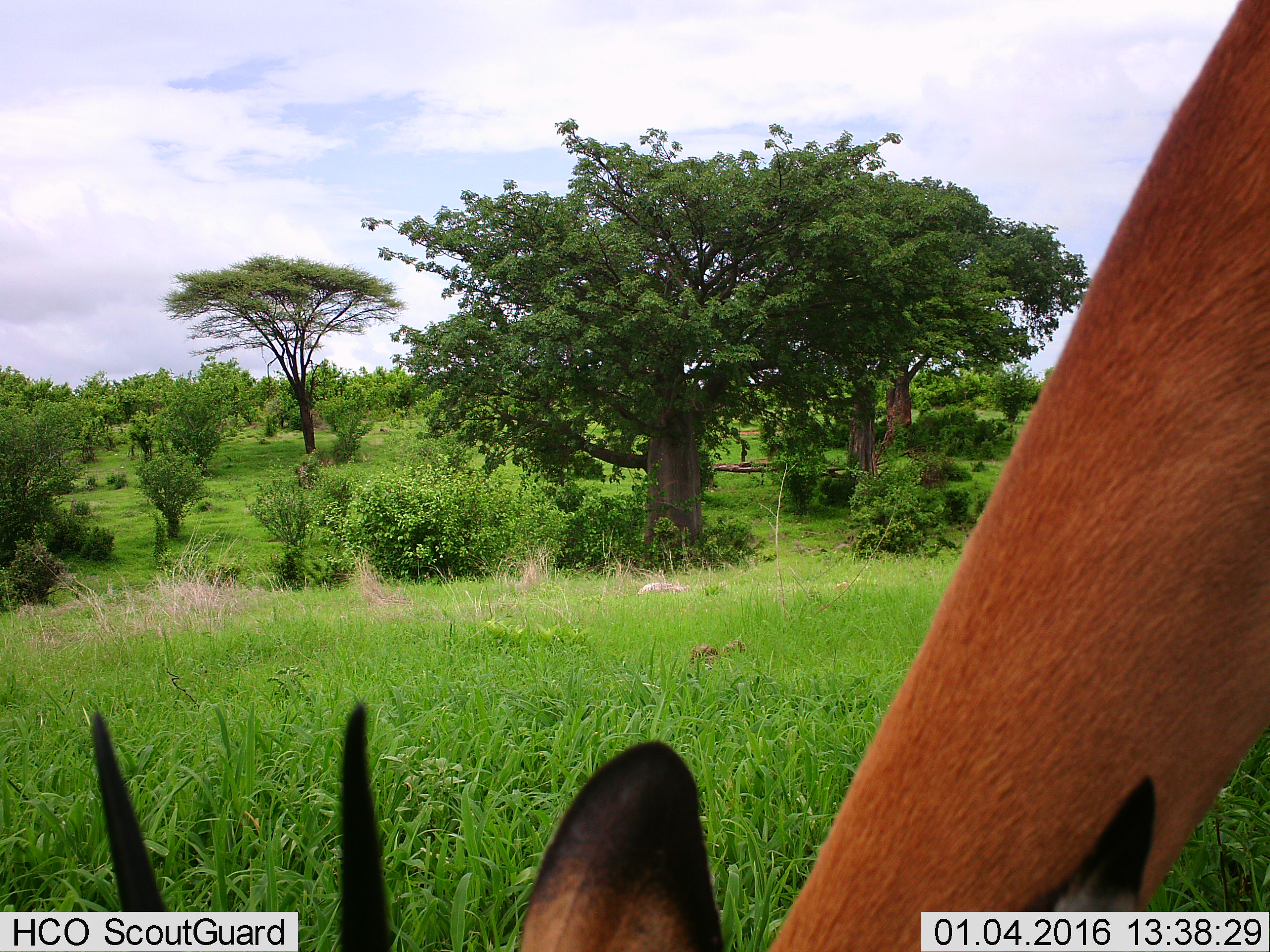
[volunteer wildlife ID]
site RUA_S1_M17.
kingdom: Animalia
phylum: Chordata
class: Mammalia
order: Artiodactyla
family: Bovidae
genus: Aepyceros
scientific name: Aepyceros melampus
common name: impala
Impala (Aepyceros melampus), count 1. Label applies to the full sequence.